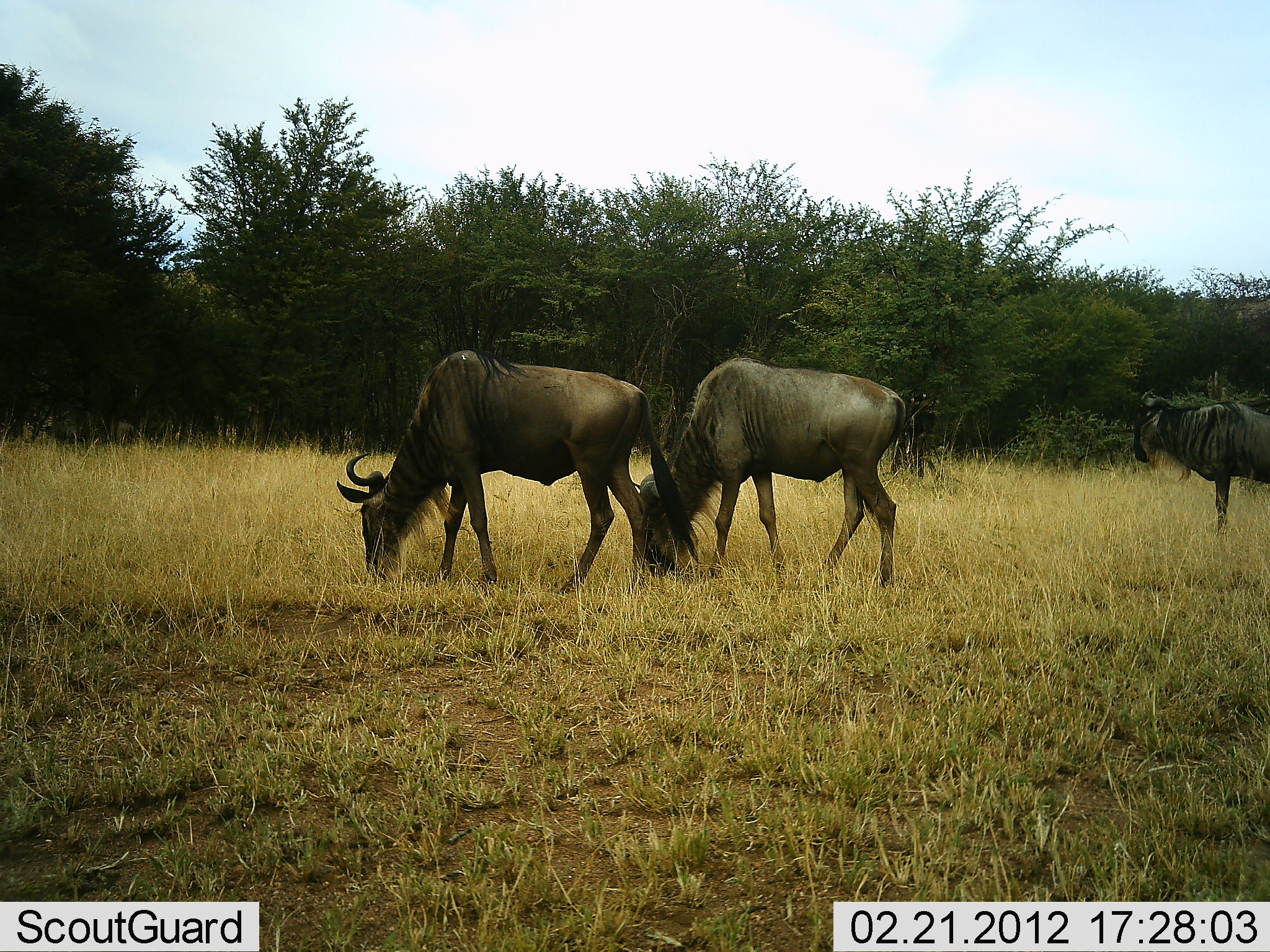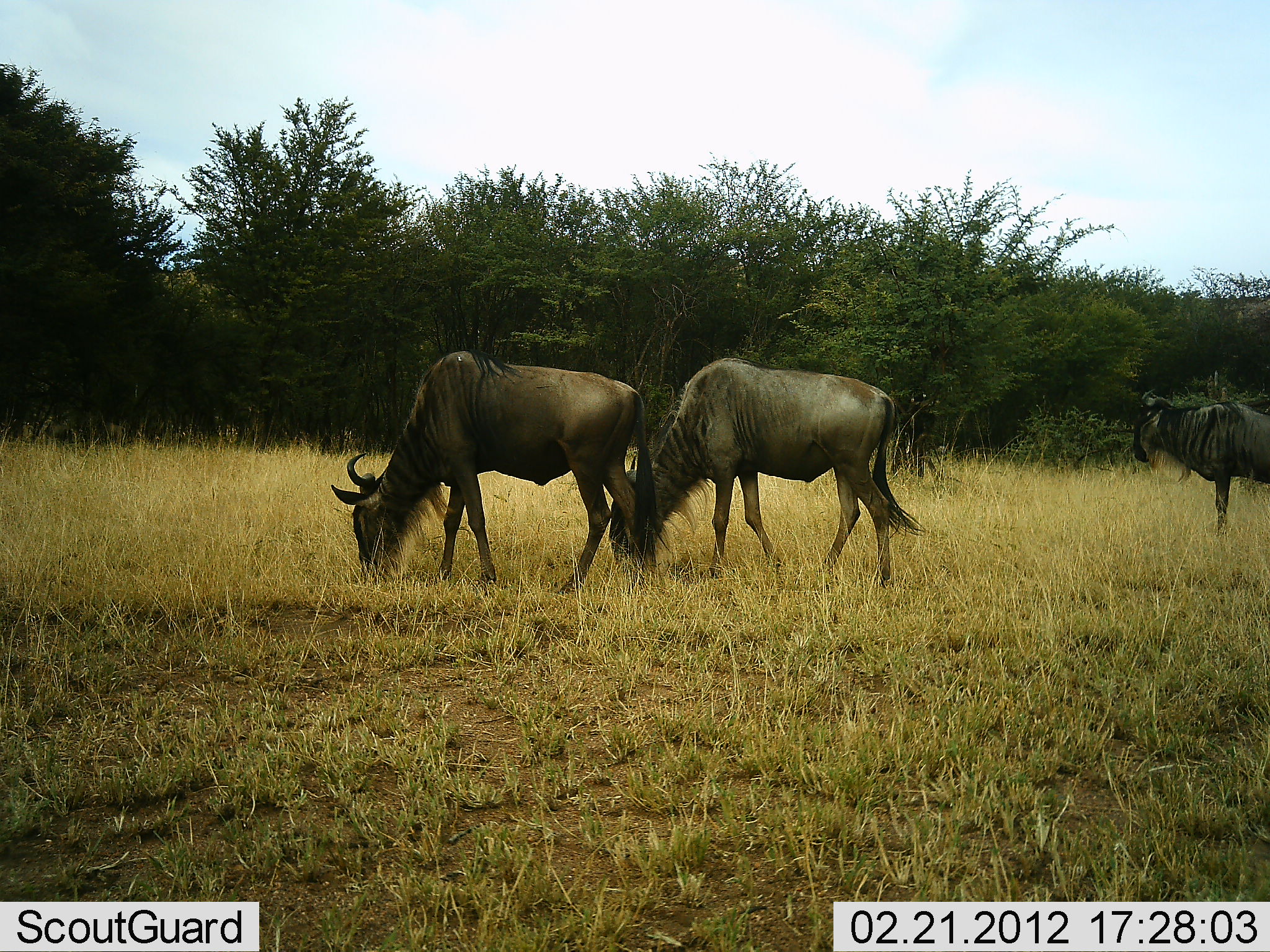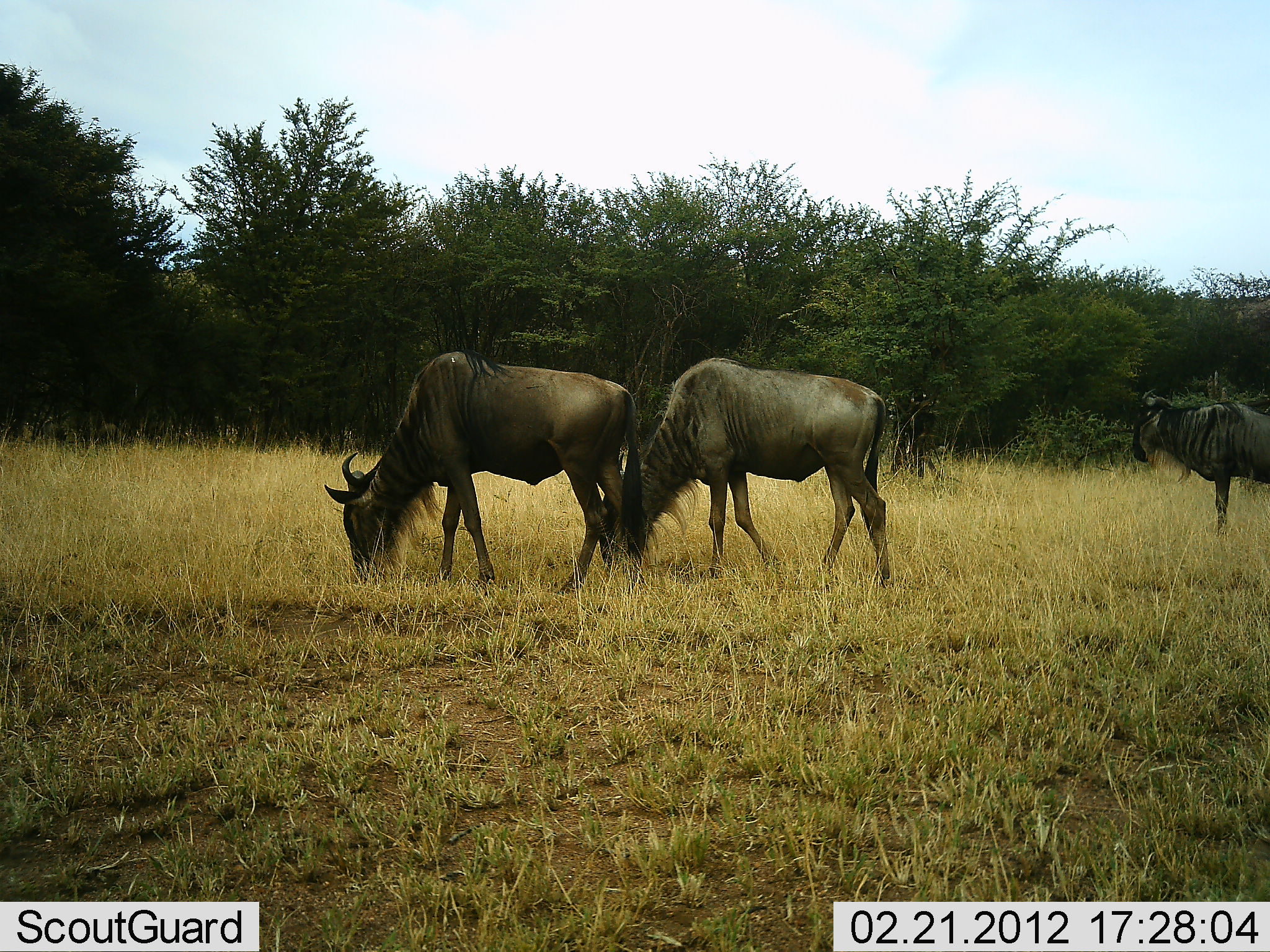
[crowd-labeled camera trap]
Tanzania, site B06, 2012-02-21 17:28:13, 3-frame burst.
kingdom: Animalia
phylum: Chordata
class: Mammalia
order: Artiodactyla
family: Bovidae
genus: Connochaetes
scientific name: Connochaetes taurinus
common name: blue wildebeest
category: wildebeest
Wildebeest (blue wildebeest) (Connochaetes taurinus), count 3. Behavior (volunteer vote fractions): standing 76%, resting 3%, moving 3%, interacting 0%. Young present (vote fraction): 0%. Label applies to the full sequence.